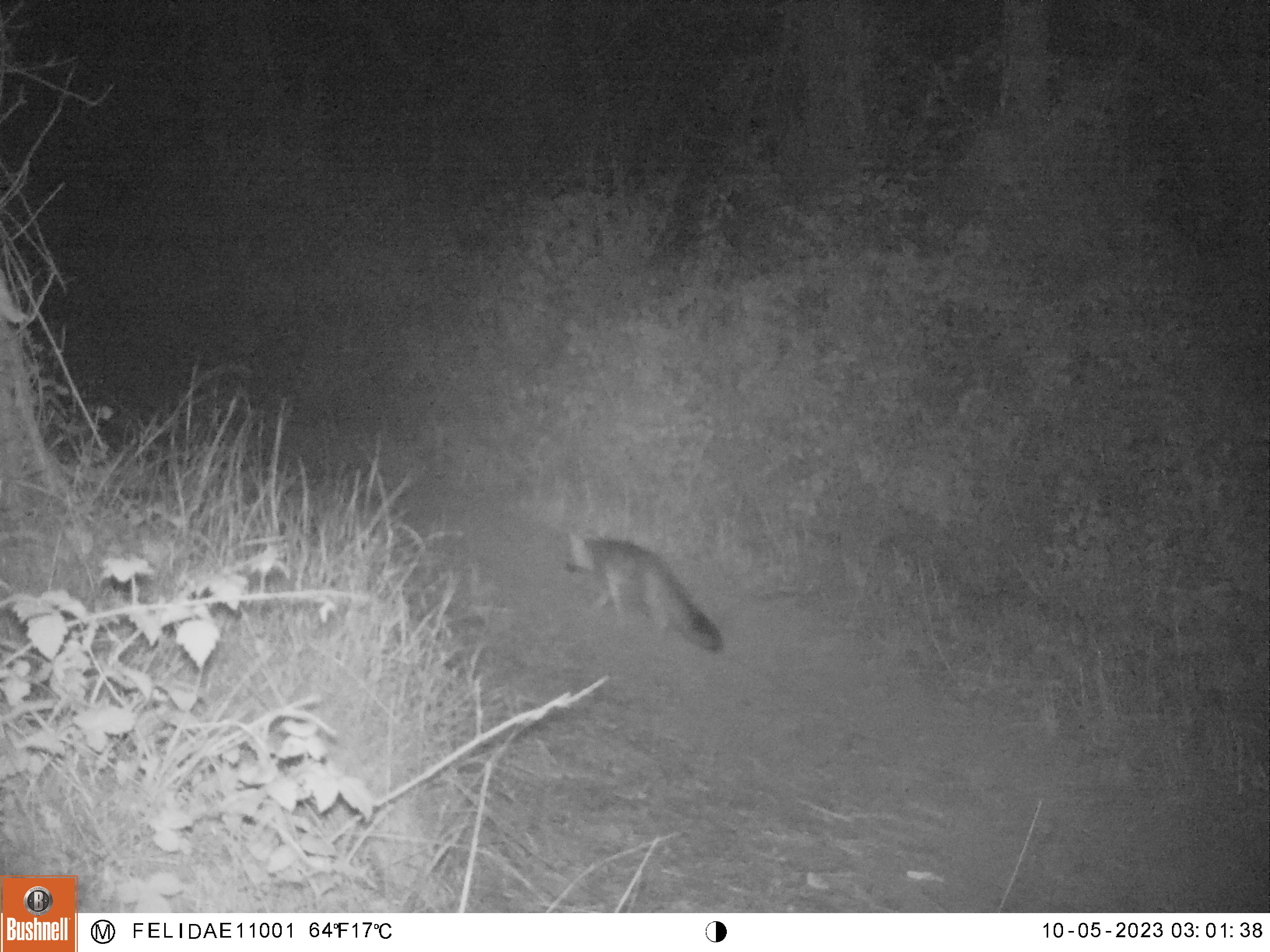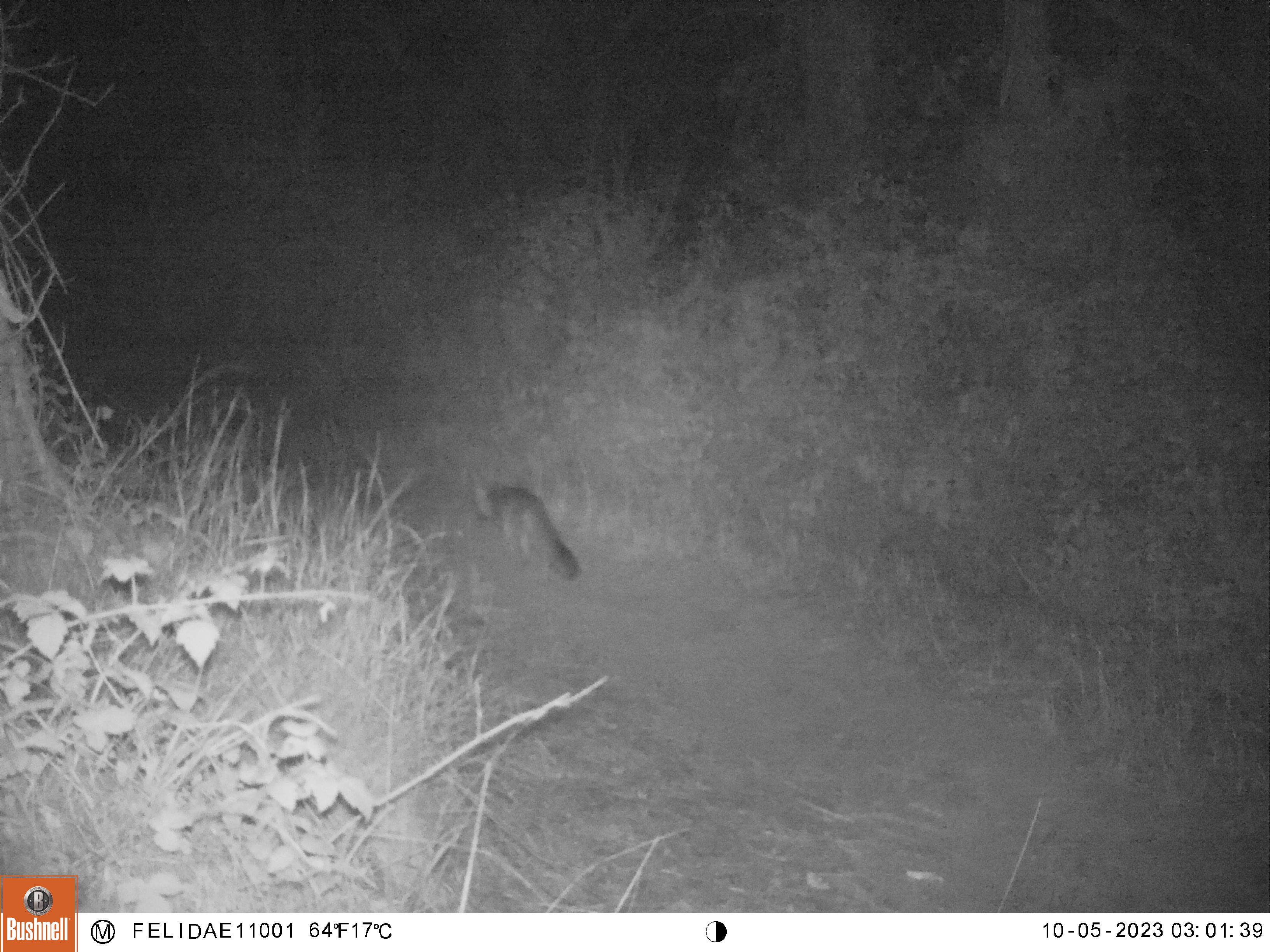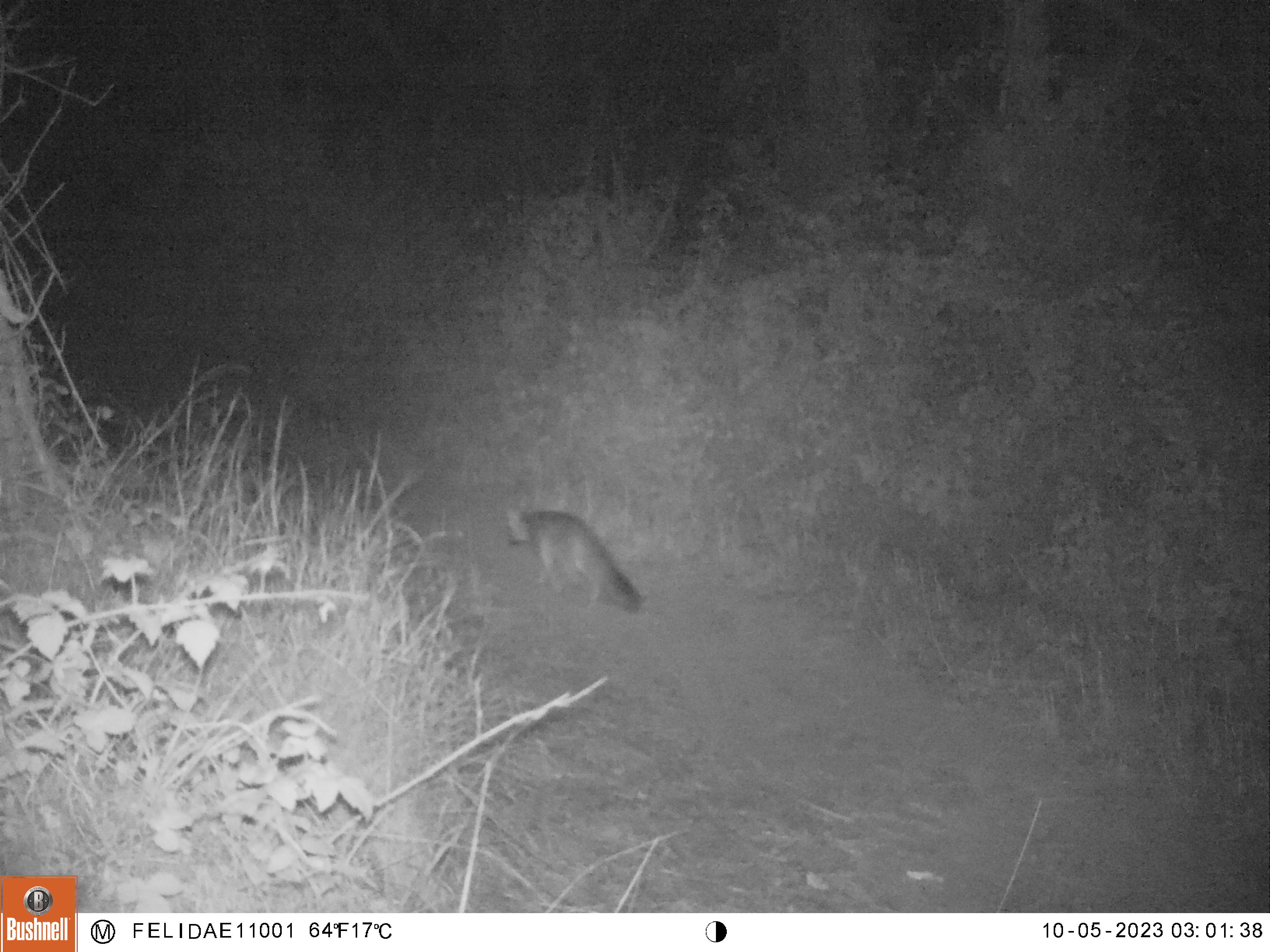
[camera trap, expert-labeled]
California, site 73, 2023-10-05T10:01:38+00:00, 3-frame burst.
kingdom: Animalia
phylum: Chordata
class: Mammalia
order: Carnivora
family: Canidae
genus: Urocyon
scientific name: Urocyon cinereoargenteus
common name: gray fox